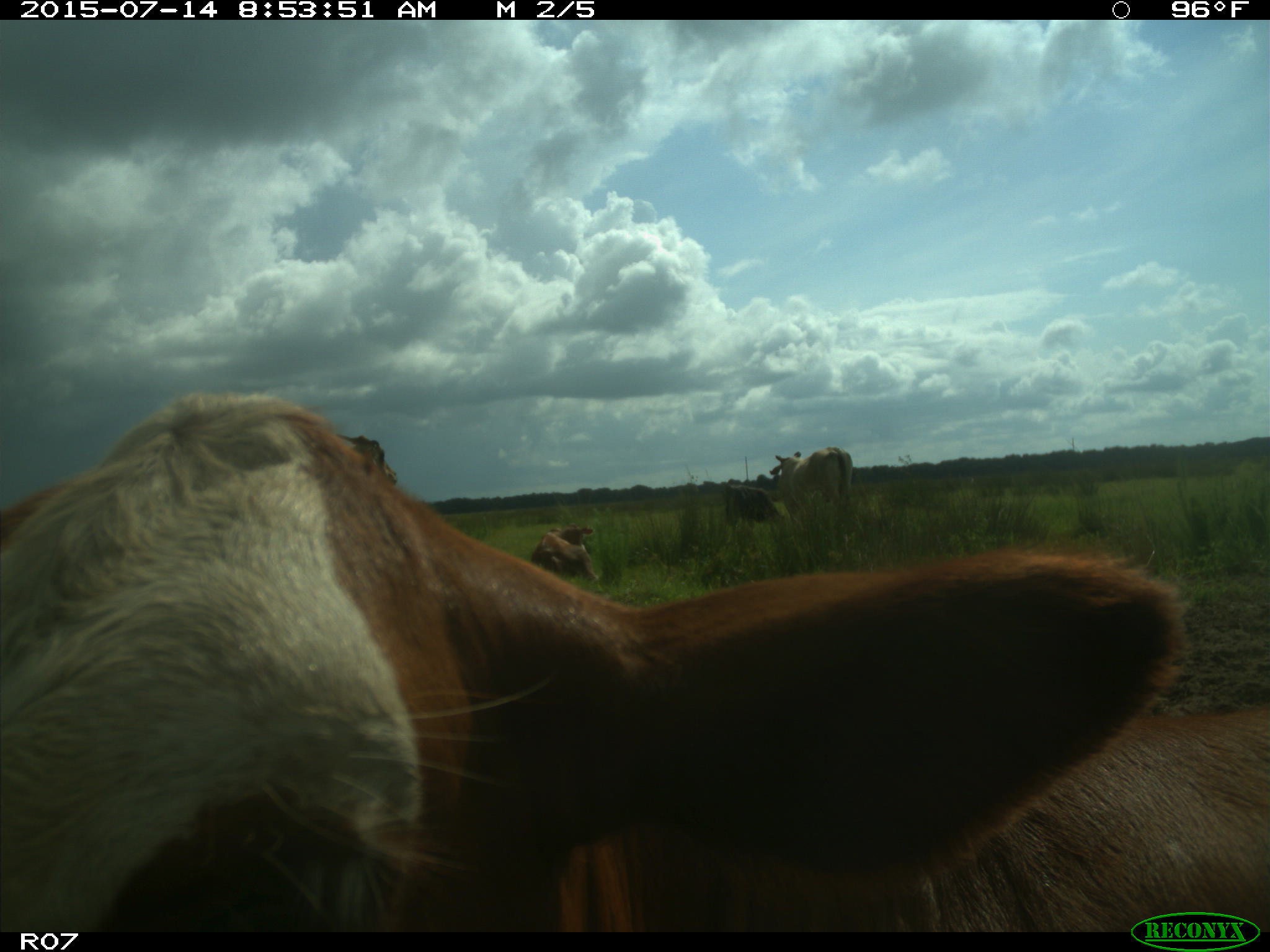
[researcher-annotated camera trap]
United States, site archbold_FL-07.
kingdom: Animalia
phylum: Chordata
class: Mammalia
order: Artiodactyla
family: Bovidae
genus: Bos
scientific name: Bos taurus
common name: domestic cow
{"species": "Bos taurus (domestic cow)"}